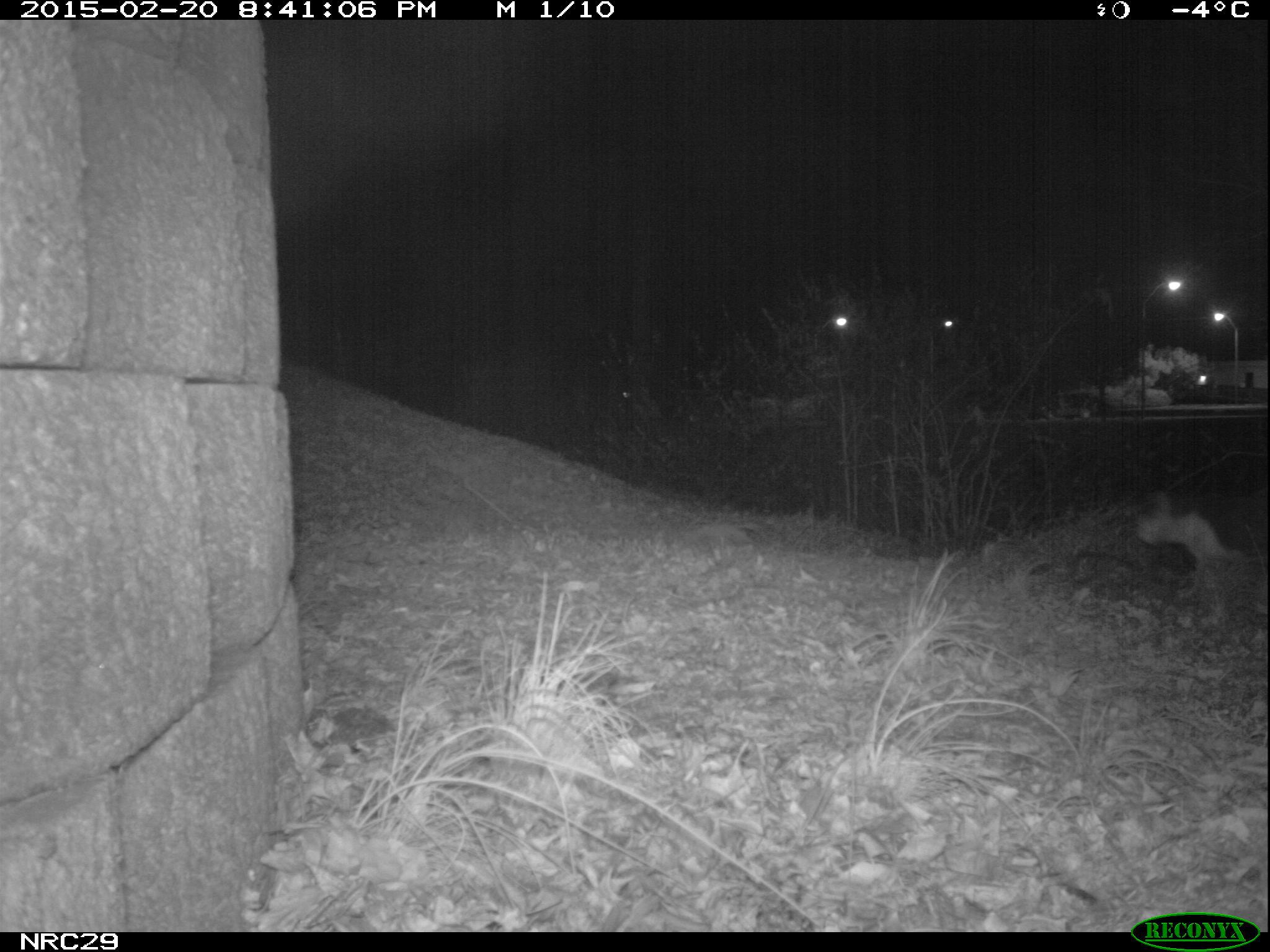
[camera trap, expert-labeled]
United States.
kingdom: Animalia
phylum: Chordata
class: Mammalia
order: Carnivora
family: Felidae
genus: Felis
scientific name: Felis catus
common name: domestic cat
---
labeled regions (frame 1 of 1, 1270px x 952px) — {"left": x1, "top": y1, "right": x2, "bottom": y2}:
Domestic Cat: {"left": 1133, "top": 486, "right": 1268, "bottom": 587}